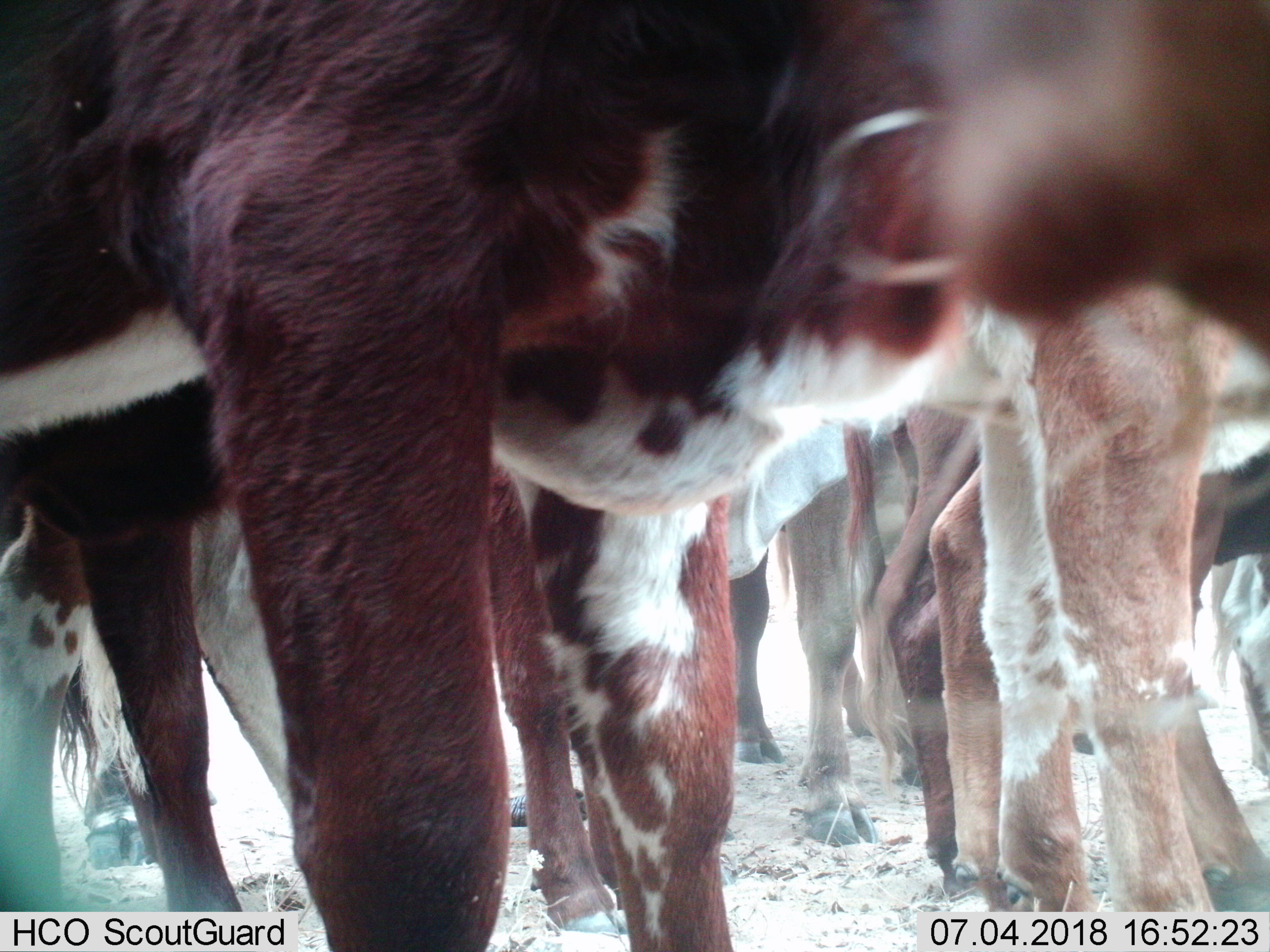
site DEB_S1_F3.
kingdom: Animalia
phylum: Chordata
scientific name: Vertebrata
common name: domestic animal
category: domesticanimal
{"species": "domesticanimal (domestic animal) (Vertebrata)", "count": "8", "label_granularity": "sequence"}